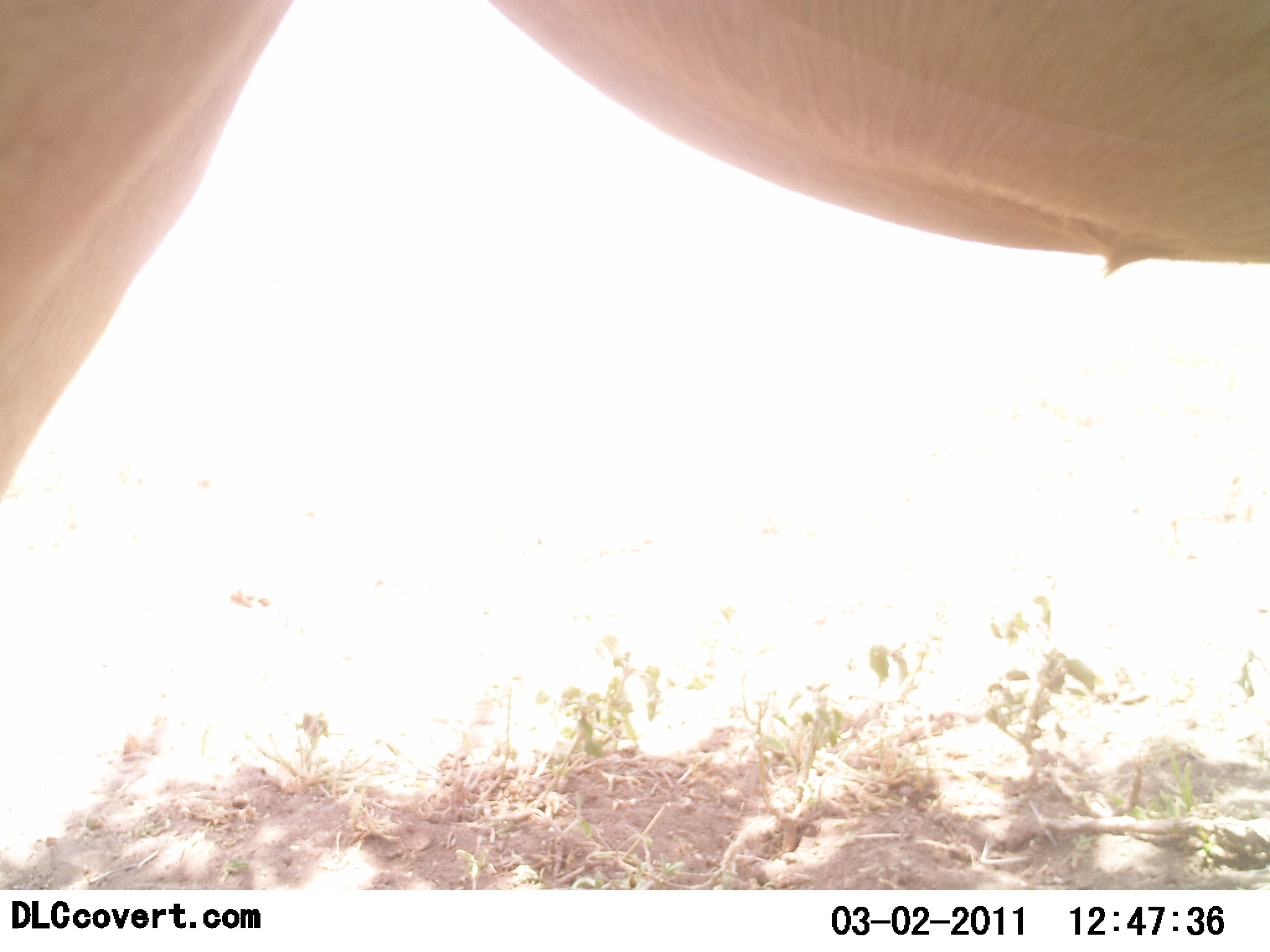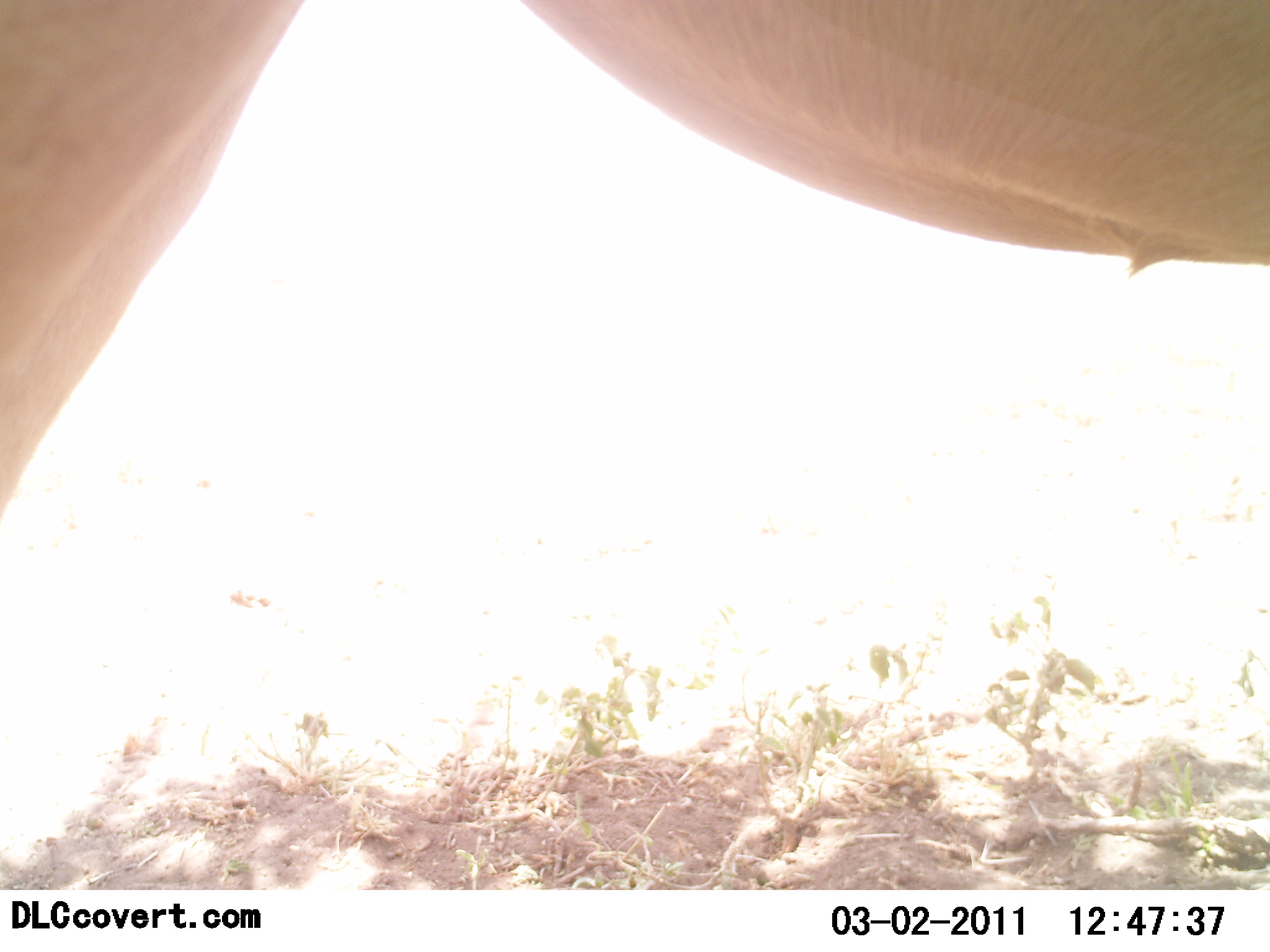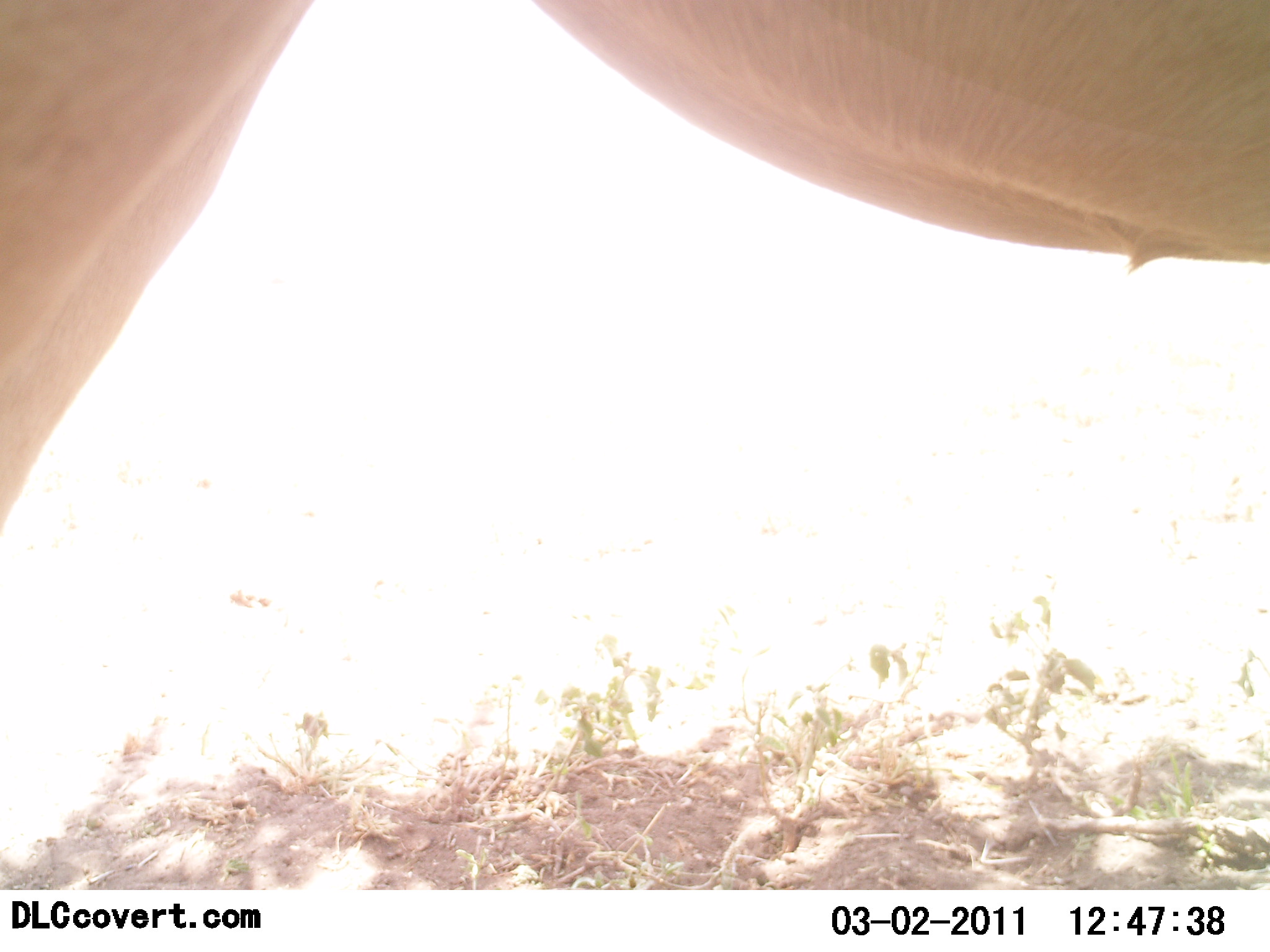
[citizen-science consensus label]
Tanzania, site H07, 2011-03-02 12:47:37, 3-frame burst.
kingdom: Animalia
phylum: Chordata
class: Mammalia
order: Artiodactyla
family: Bovidae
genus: Alcelaphus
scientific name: Alcelaphus buselaphus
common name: hartebeest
Hartebeest (Alcelaphus buselaphus), count 1. Behavior (volunteer vote fractions): standing 100%, resting 0%, moving 0%, interacting 0%. Young present (vote fraction): 0%. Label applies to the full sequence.